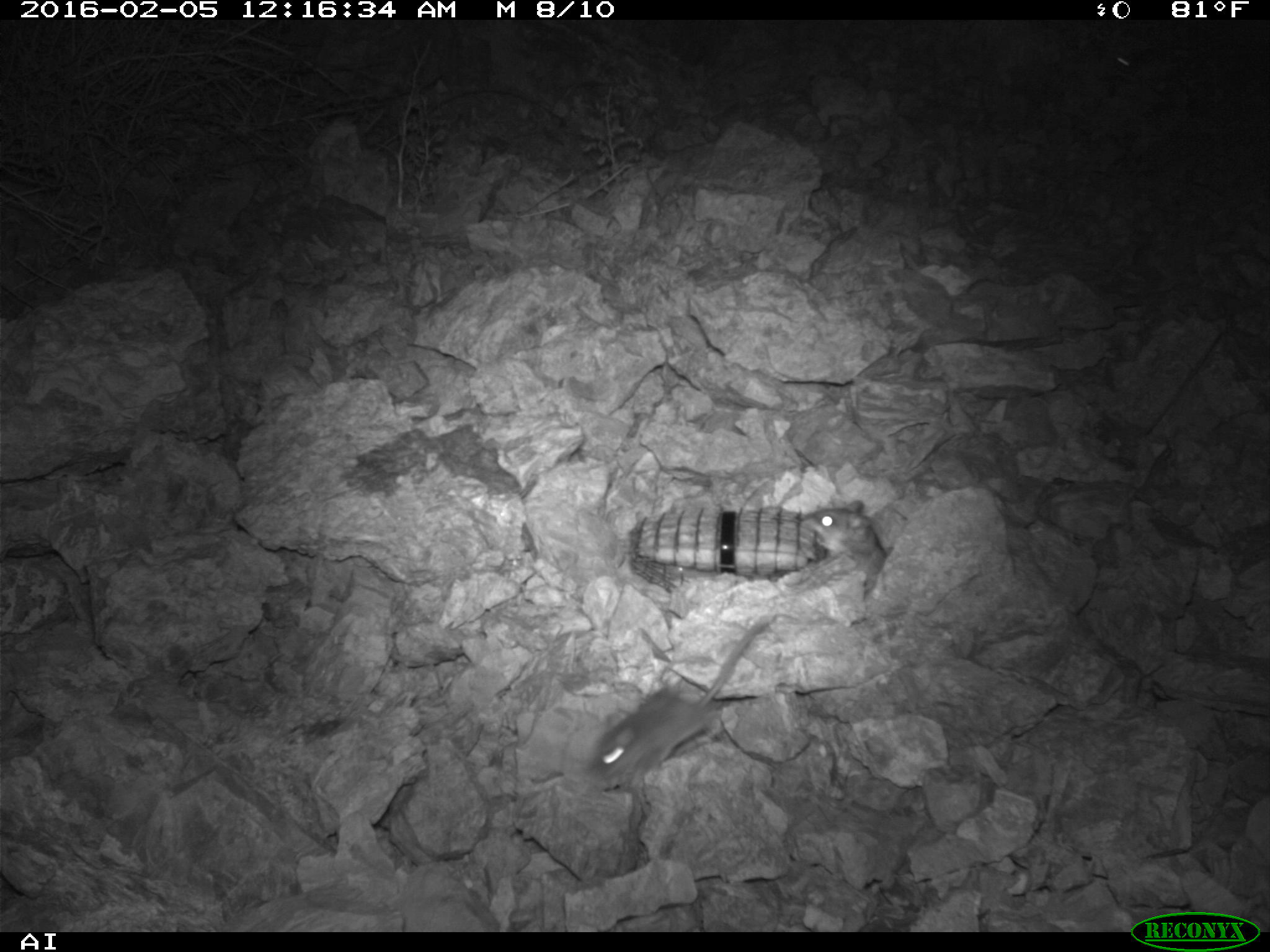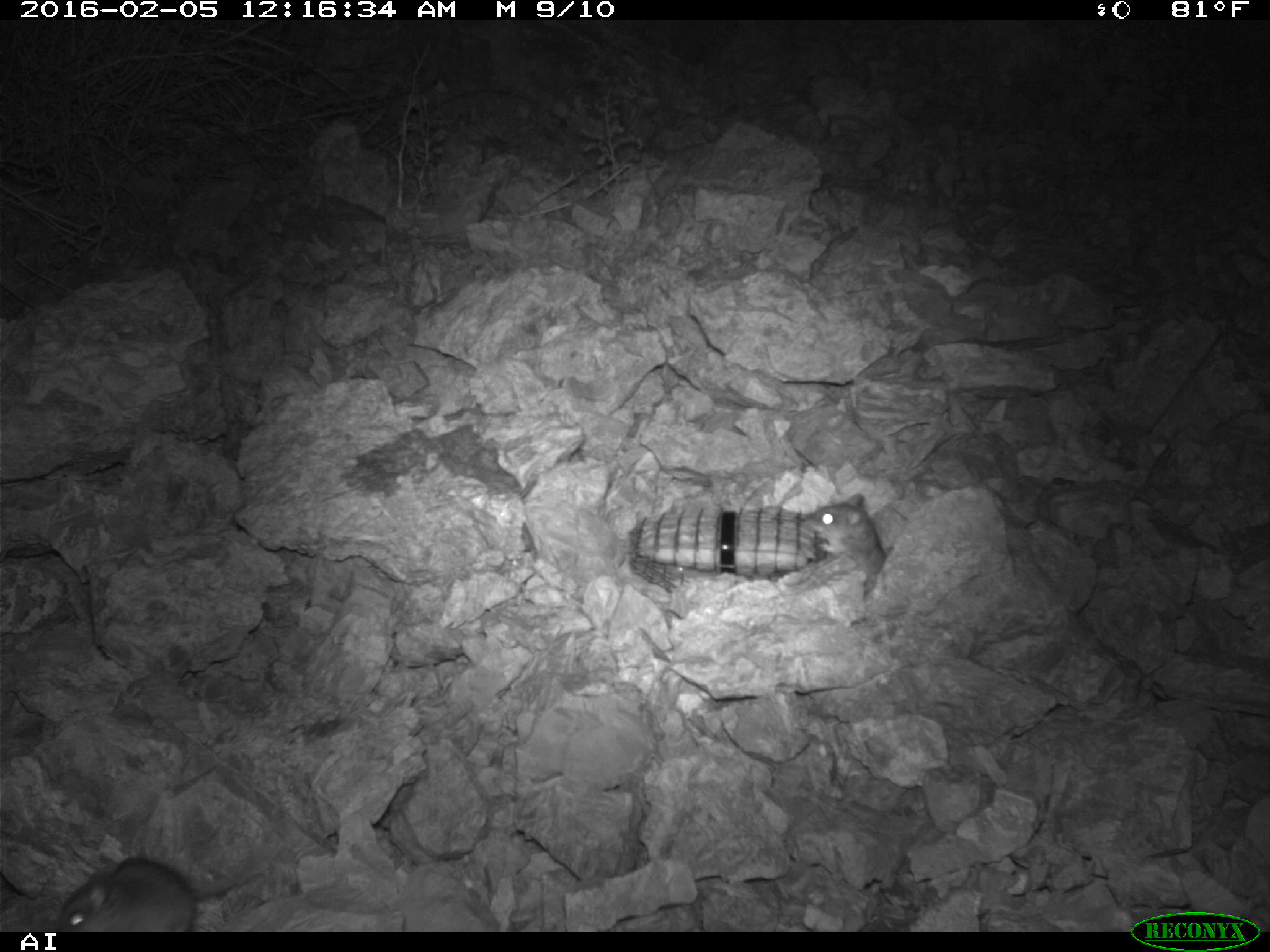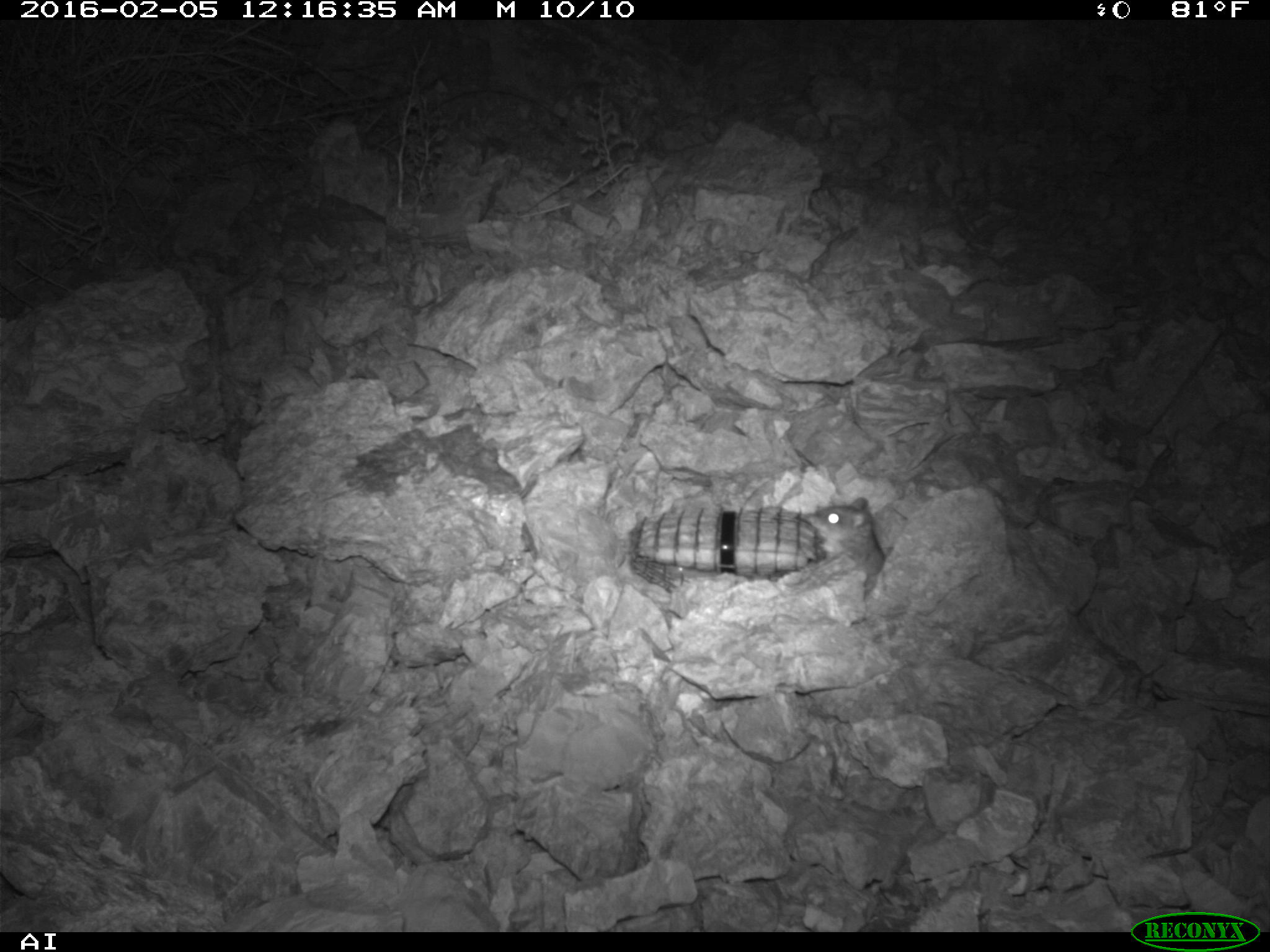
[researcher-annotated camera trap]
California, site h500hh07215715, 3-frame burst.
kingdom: Animalia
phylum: Chordata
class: Mammalia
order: Rodentia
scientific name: Rodentia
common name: rodent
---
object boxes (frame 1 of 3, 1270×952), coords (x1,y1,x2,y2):
rodent: (587,620,763,780); (804,500,887,576)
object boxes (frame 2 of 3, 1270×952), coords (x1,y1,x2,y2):
rodent: (55,856,251,932); (804,493,887,589)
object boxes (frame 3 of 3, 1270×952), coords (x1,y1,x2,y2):
rodent: (806,496,885,588)